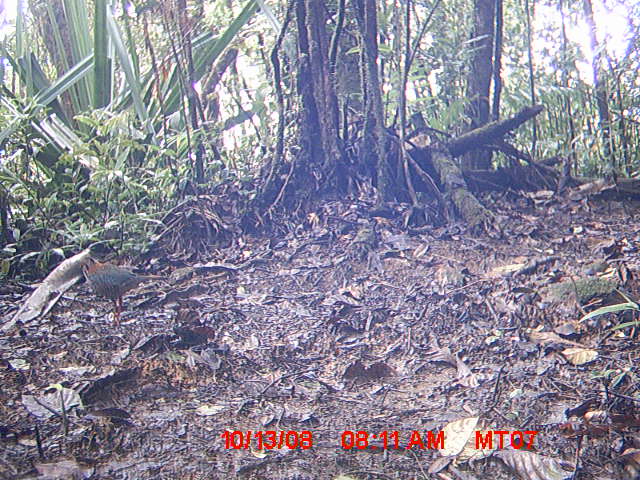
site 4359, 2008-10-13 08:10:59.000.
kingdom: Animalia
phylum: Chordata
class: Aves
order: Coraciiformes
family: Brachypteraciidae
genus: Brachypteracias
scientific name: Brachypteracias squamiger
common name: scaly ground-roller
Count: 1.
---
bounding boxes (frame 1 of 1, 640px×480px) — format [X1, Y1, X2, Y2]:
brachypteracias squamiger: [73, 254, 169, 331]